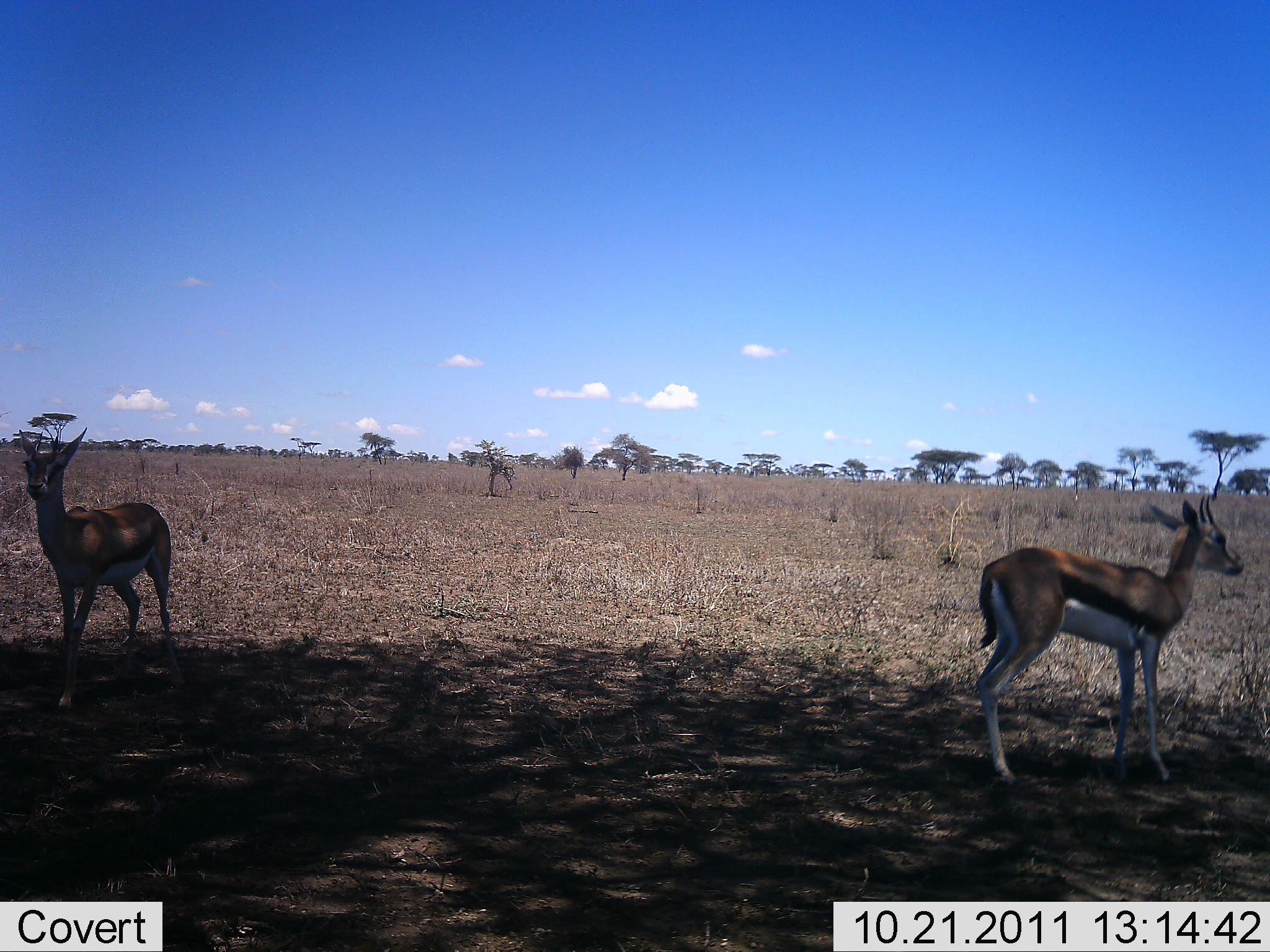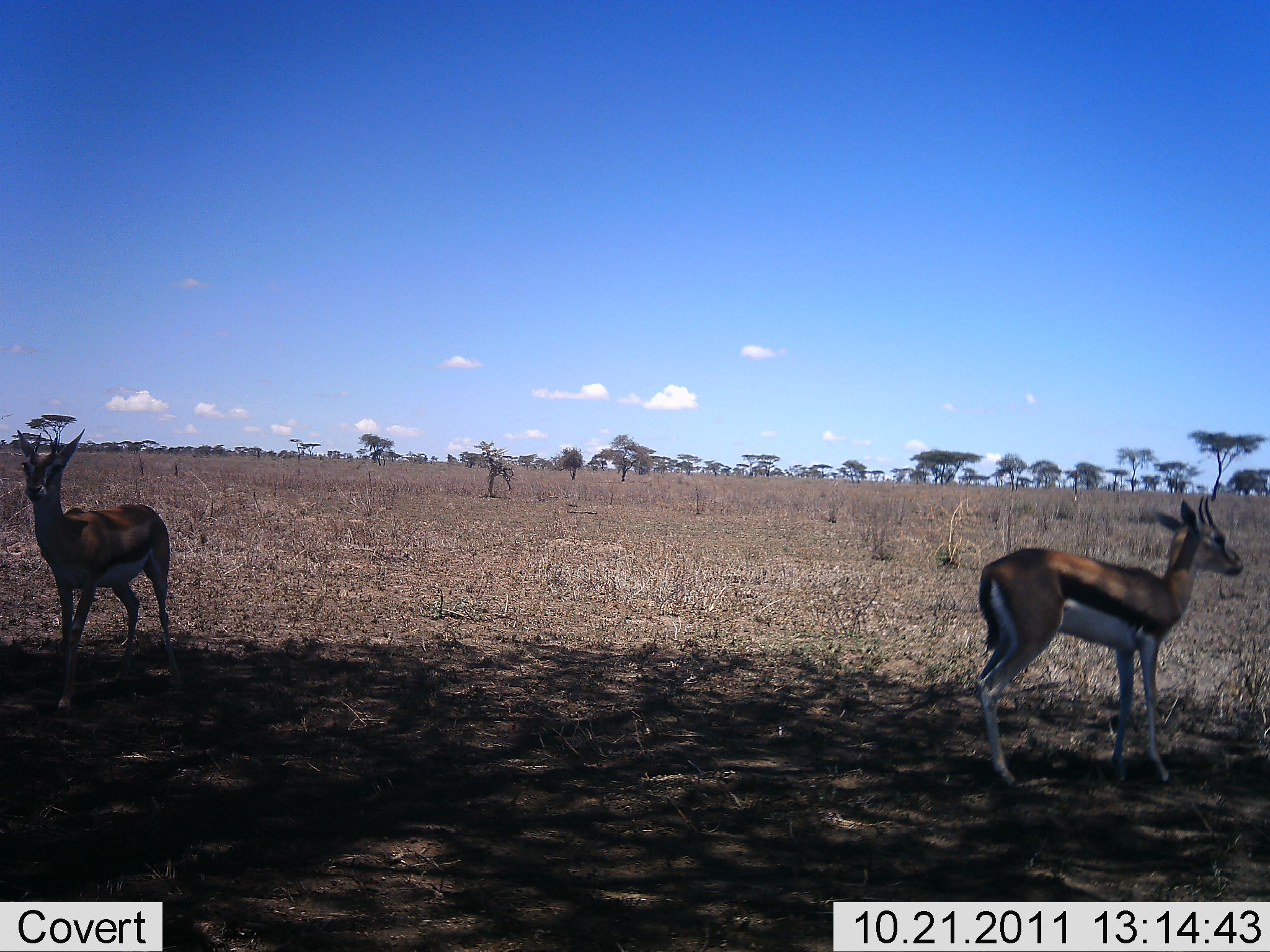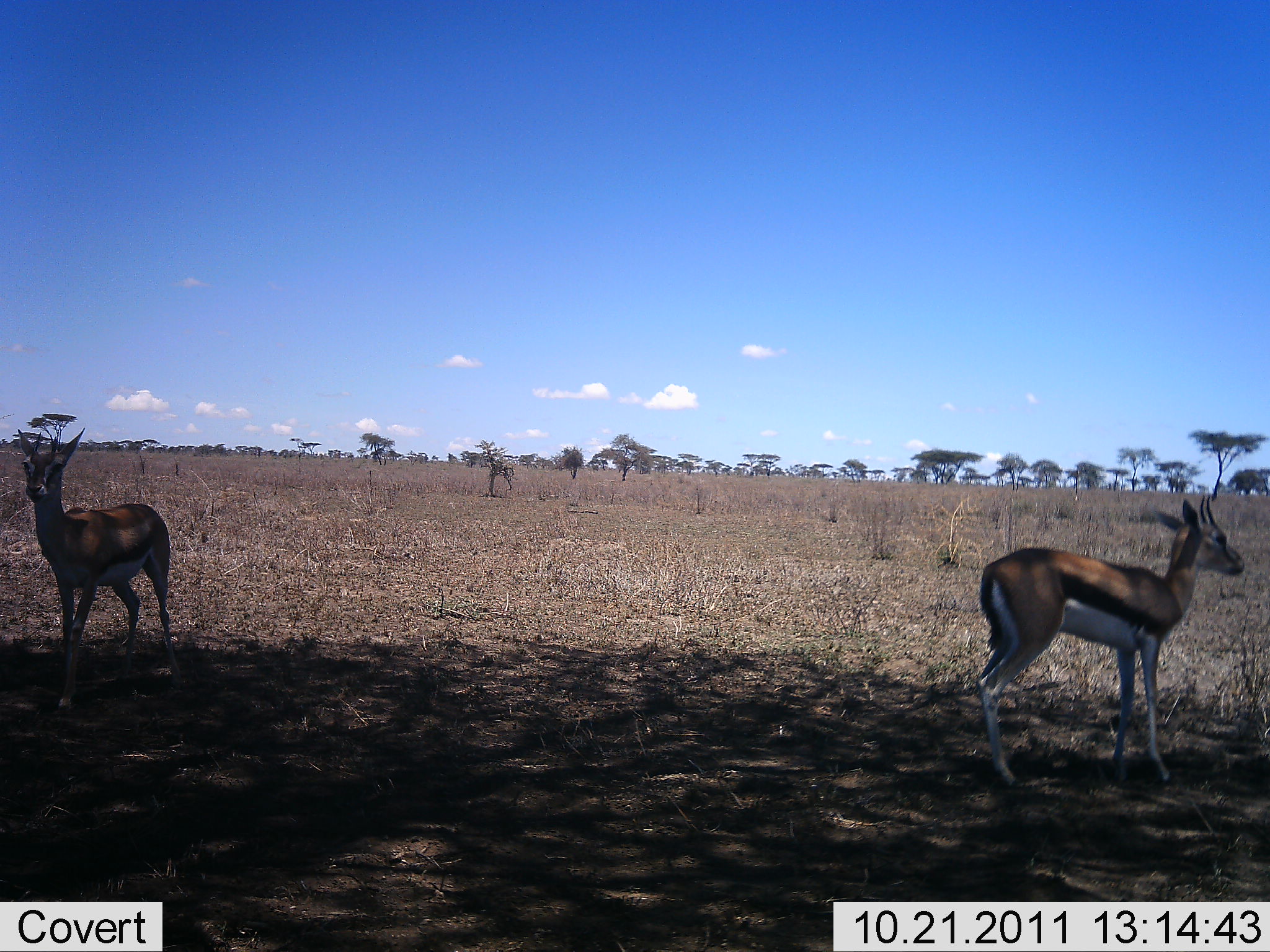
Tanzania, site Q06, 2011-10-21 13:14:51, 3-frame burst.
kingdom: Animalia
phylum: Chordata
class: Mammalia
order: Artiodactyla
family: Bovidae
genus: Eudorcas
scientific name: Eudorcas thomsonii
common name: thomson's gazelle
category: gazellethomsons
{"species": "gazellethomsons (thomson's gazelle) (Eudorcas thomsonii)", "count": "2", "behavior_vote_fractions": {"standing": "100%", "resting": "0%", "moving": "0%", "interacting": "0%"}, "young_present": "0%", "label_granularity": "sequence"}